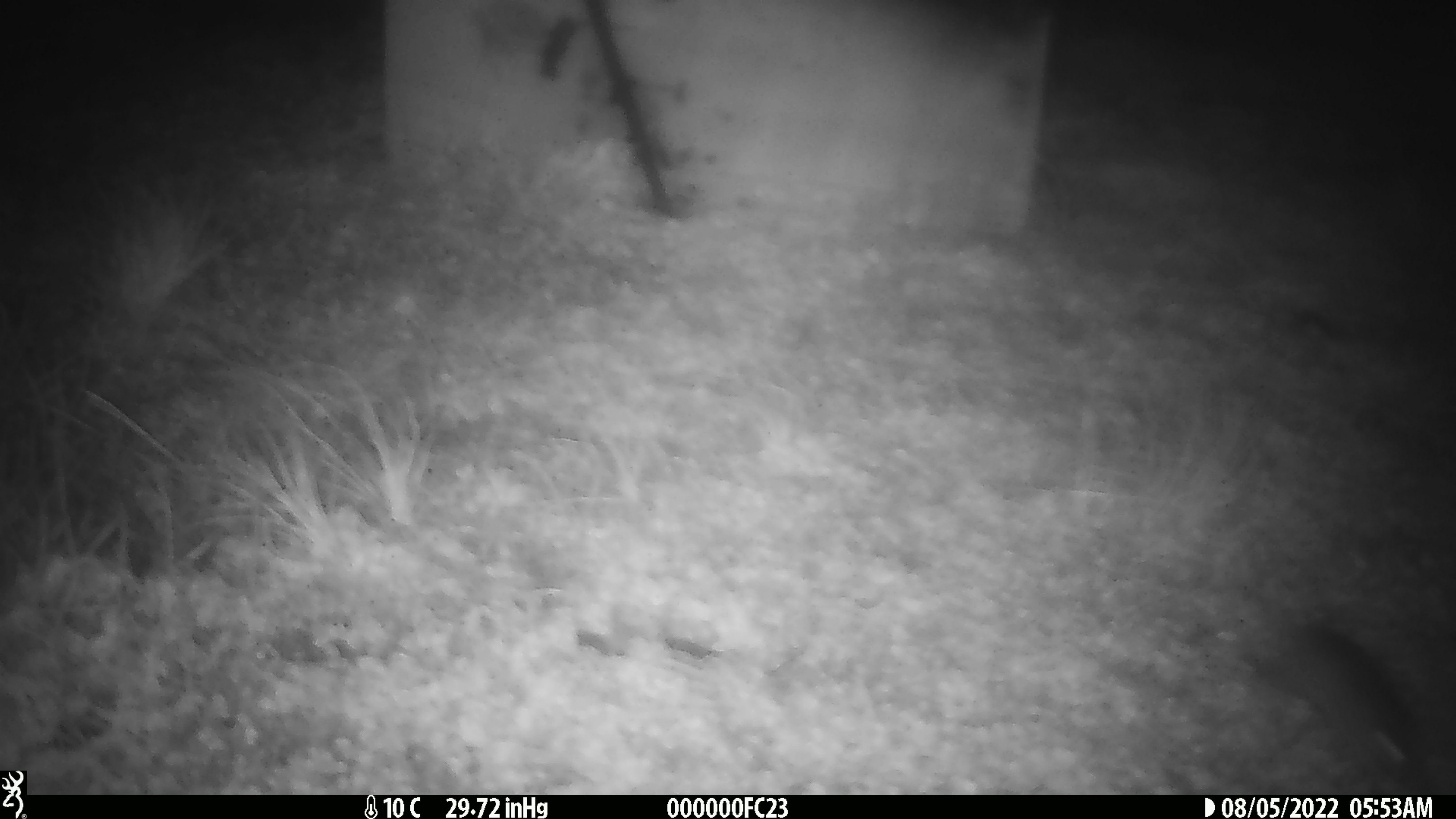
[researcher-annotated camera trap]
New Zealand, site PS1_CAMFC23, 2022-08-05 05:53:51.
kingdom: Animalia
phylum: Chordata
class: Mammalia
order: Rodentia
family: Muridae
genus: Mus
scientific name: Mus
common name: mouse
Mouse (Mus).